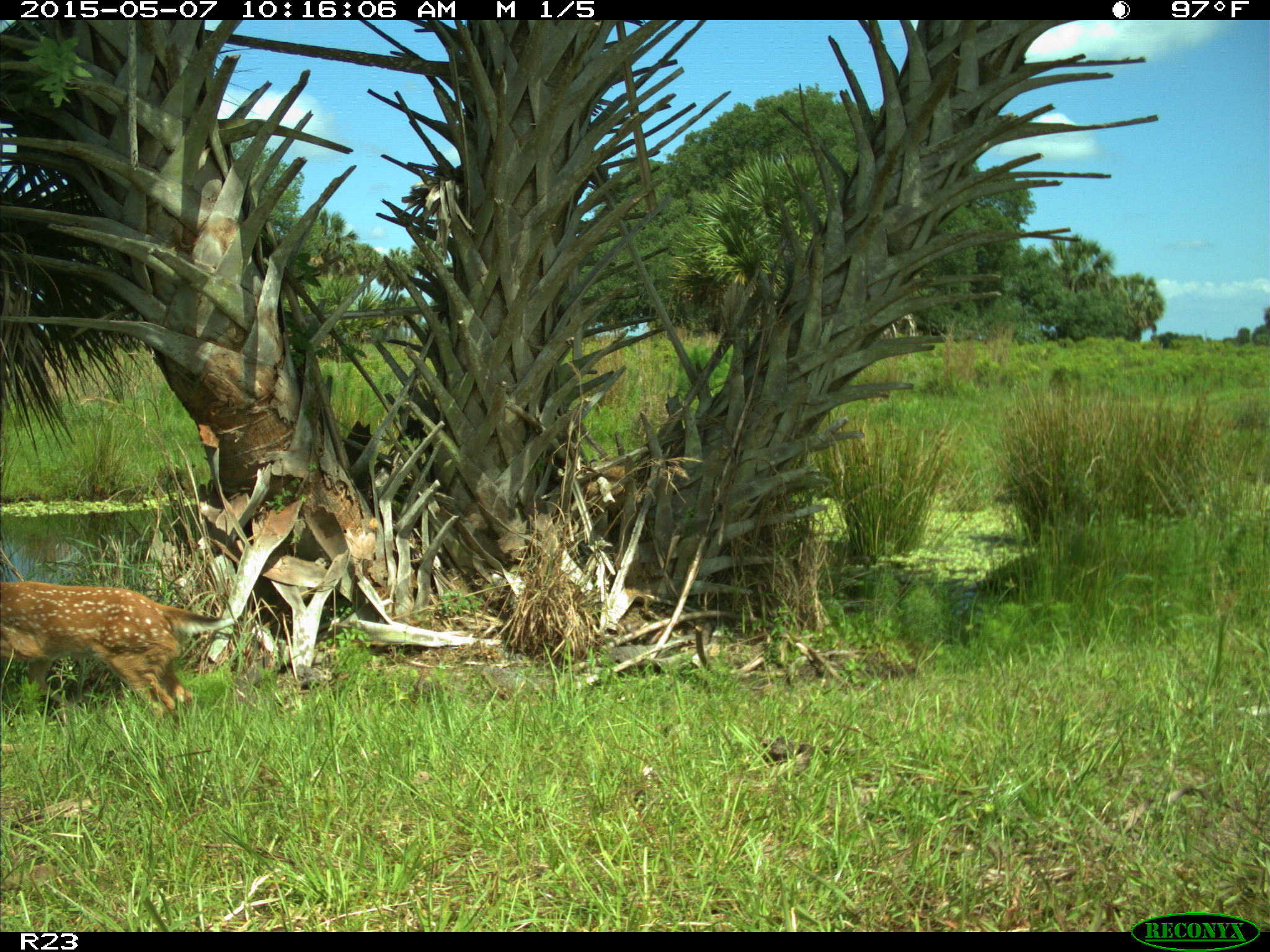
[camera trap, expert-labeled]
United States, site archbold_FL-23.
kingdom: Animalia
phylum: Chordata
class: Mammalia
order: Artiodactyla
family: Bovidae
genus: Bos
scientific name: Bos taurus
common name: domestic cow